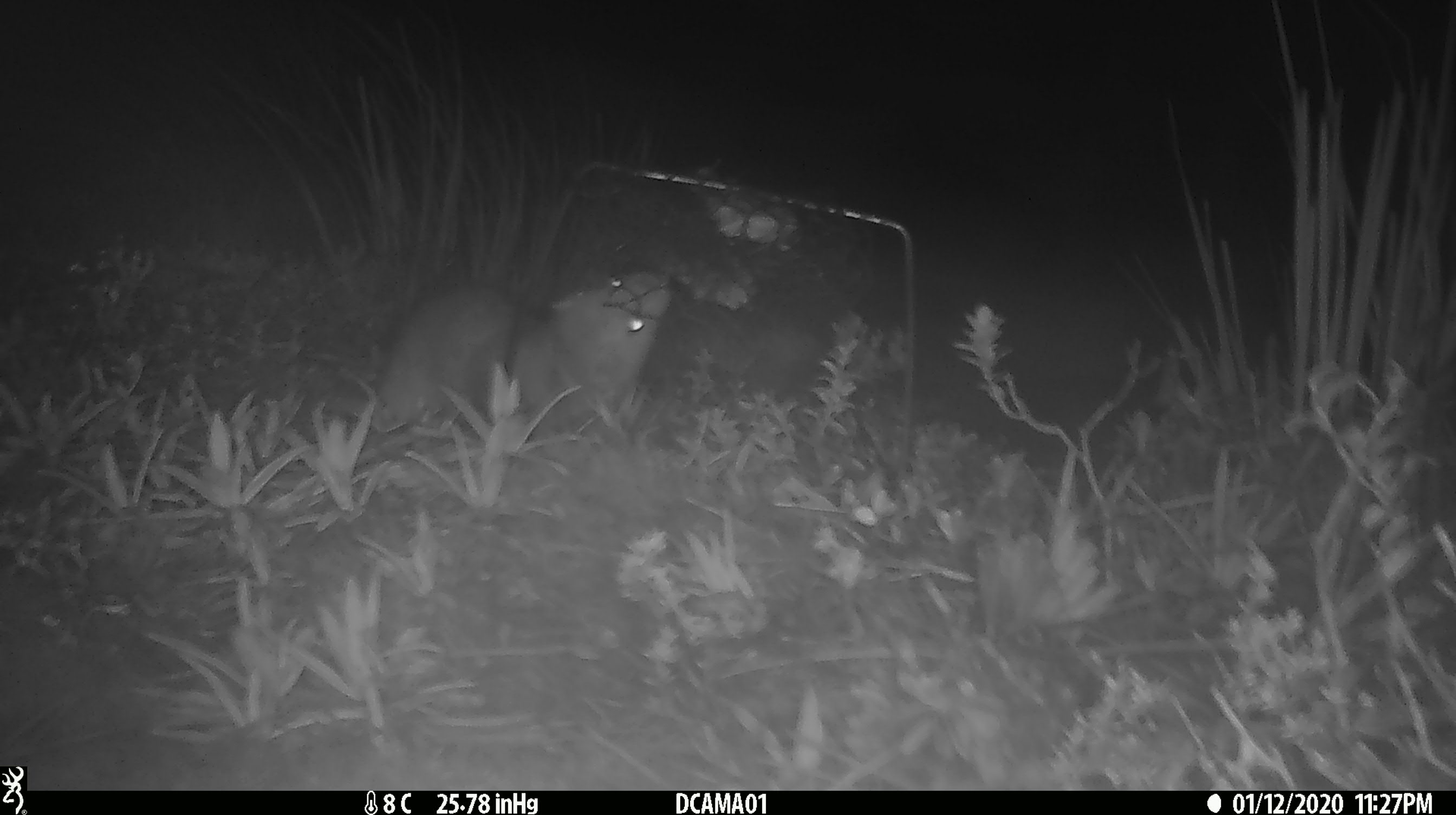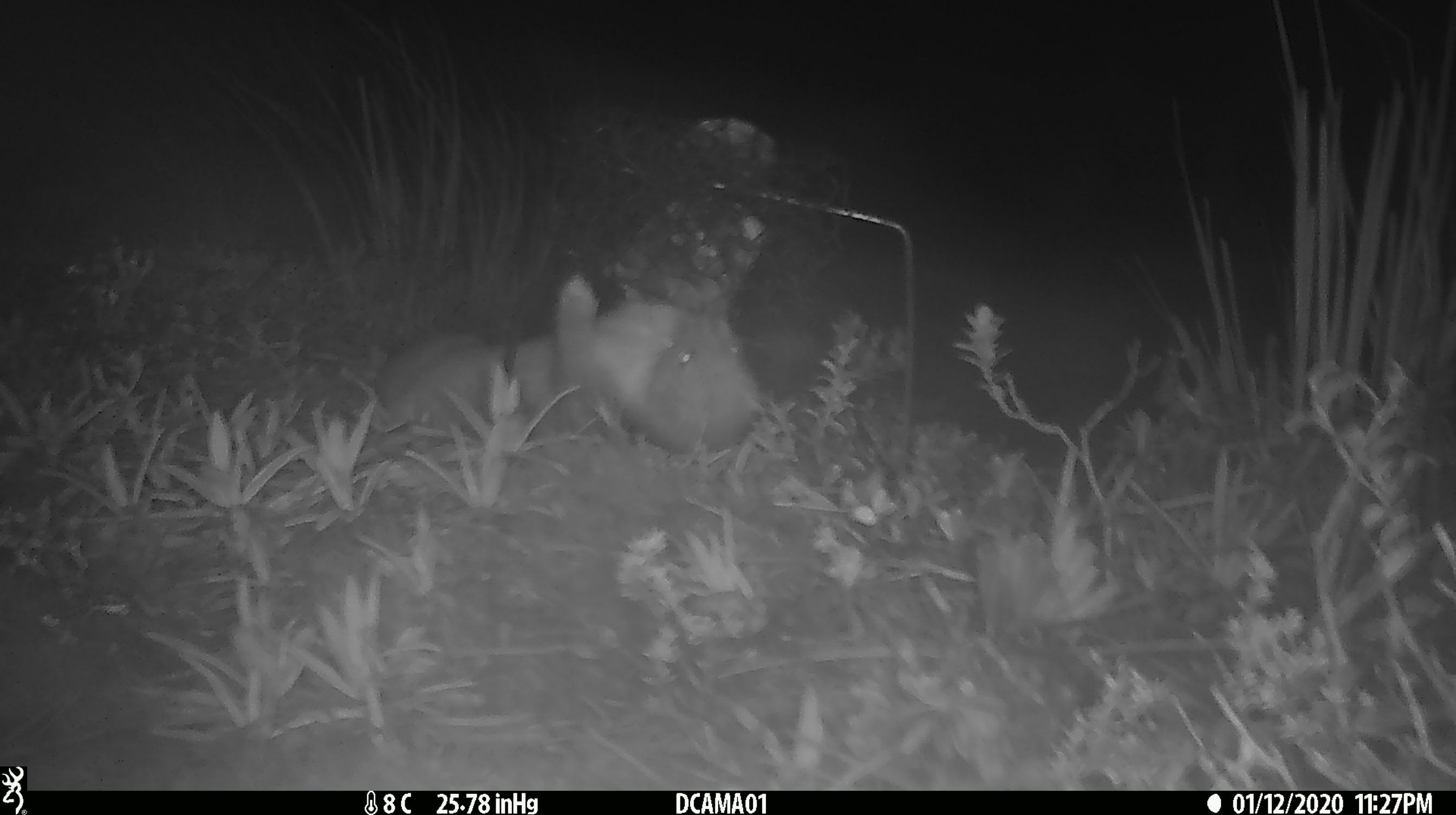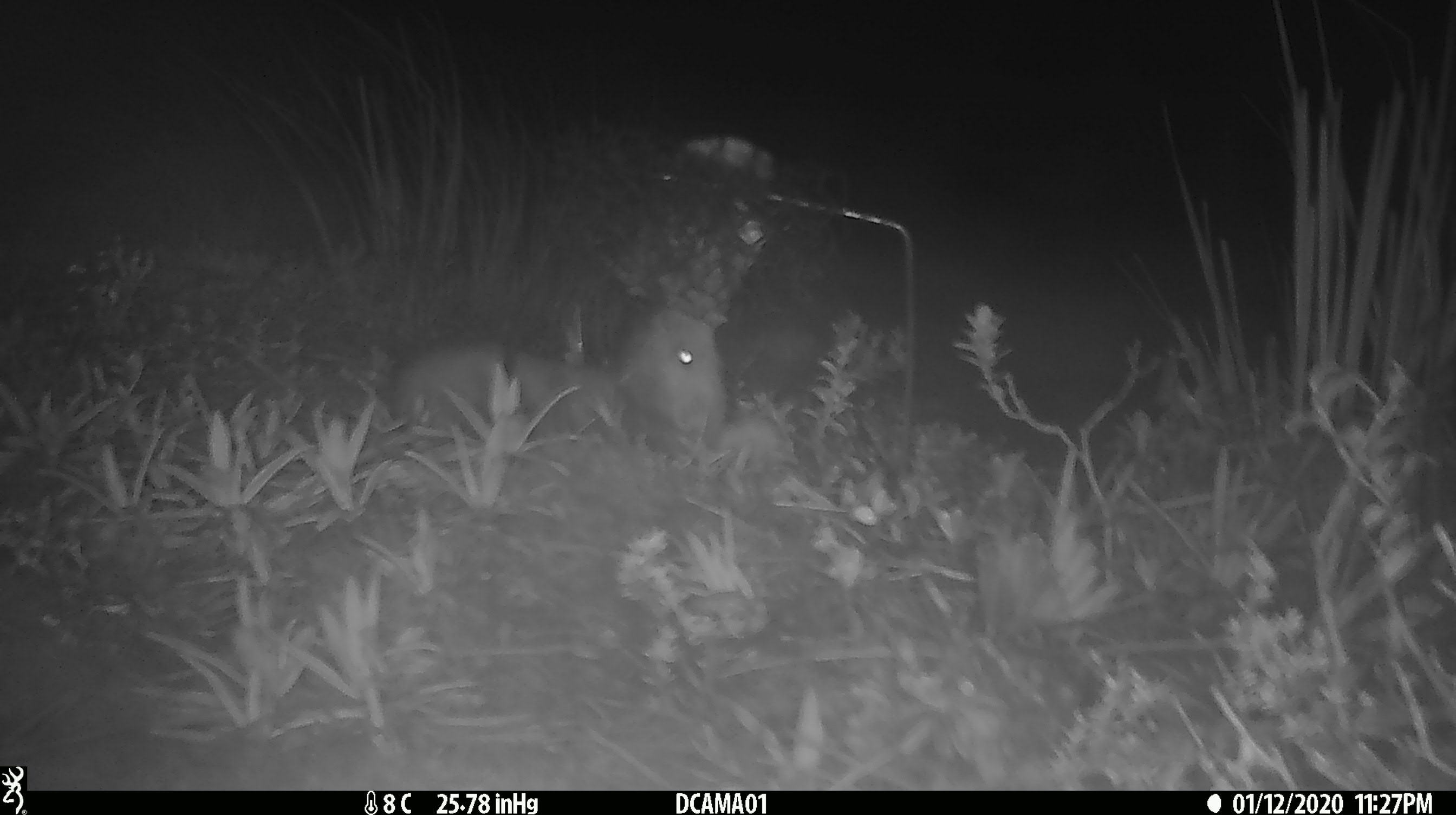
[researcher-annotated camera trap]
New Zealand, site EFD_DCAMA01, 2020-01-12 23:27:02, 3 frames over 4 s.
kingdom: Animalia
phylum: Chordata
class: Mammalia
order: Carnivora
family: Mustelidae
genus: Mustela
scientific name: Mustela erminea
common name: stoat